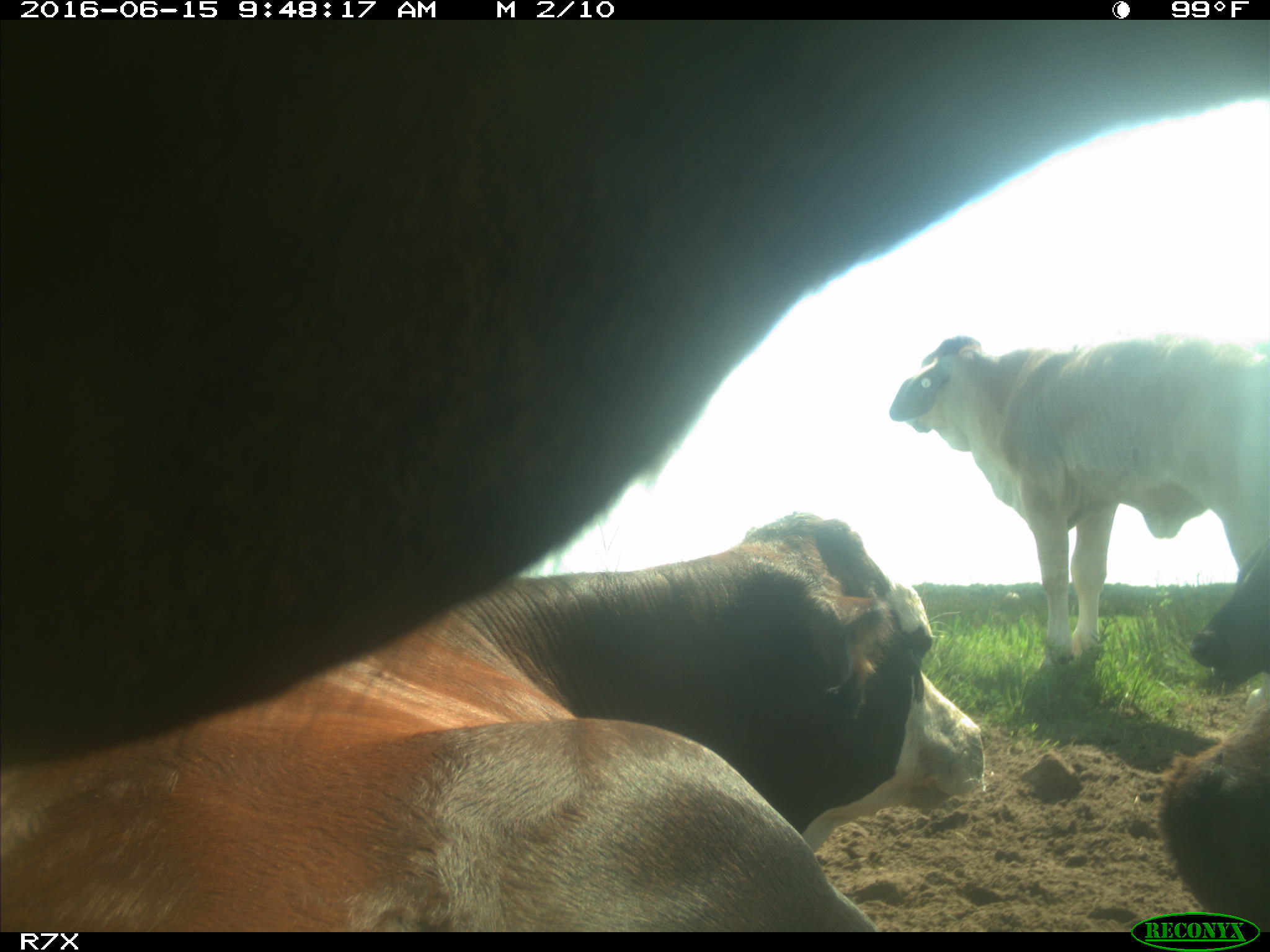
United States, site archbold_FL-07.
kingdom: Animalia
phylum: Chordata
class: Mammalia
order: Artiodactyla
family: Bovidae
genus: Bos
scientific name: Bos taurus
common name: domestic cow